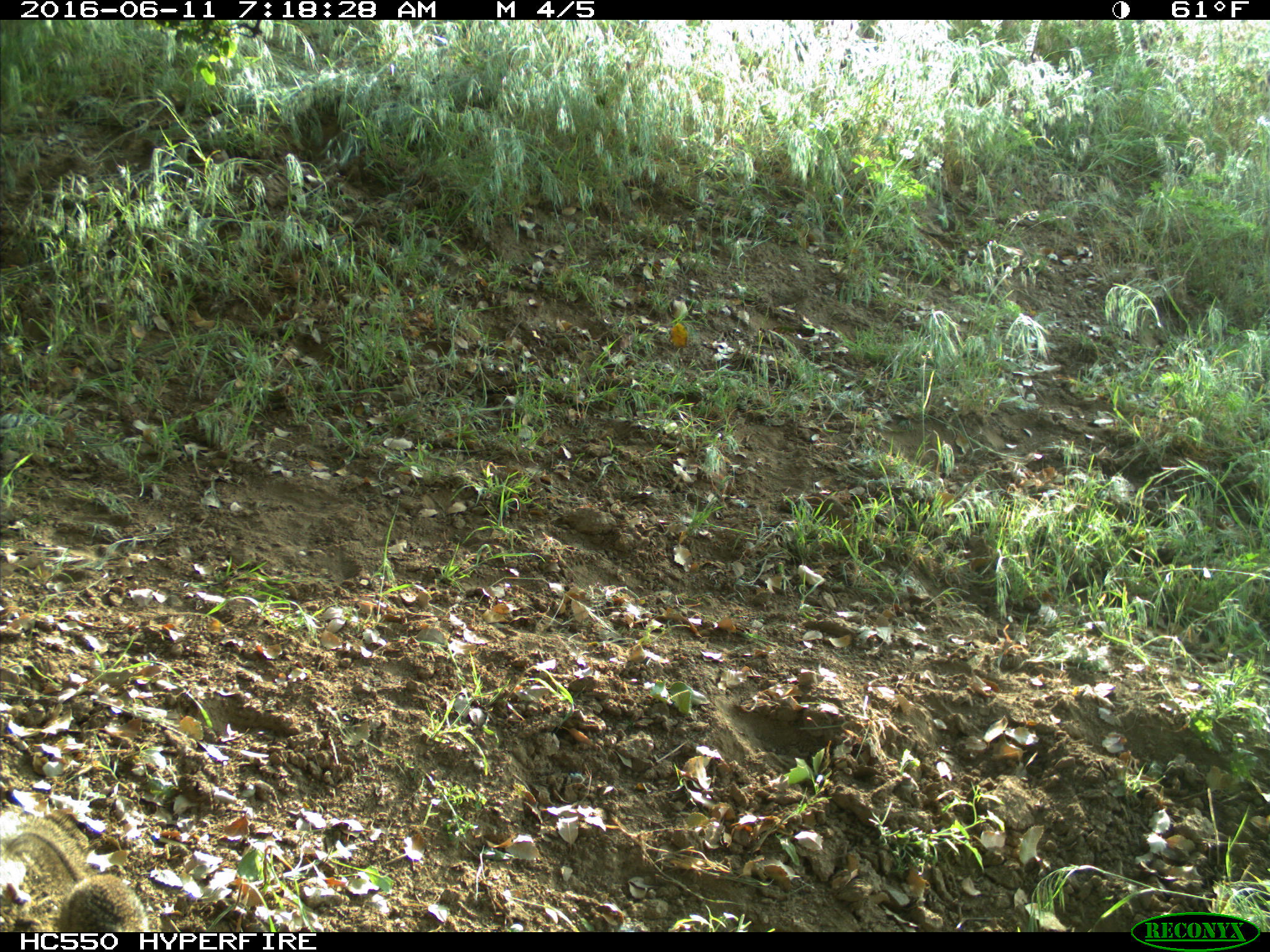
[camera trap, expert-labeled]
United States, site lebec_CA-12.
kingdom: Animalia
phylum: Chordata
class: Mammalia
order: Rodentia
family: Sciuridae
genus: Otospermophilus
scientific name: Otospermophilus beecheyi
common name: california ground squirrel